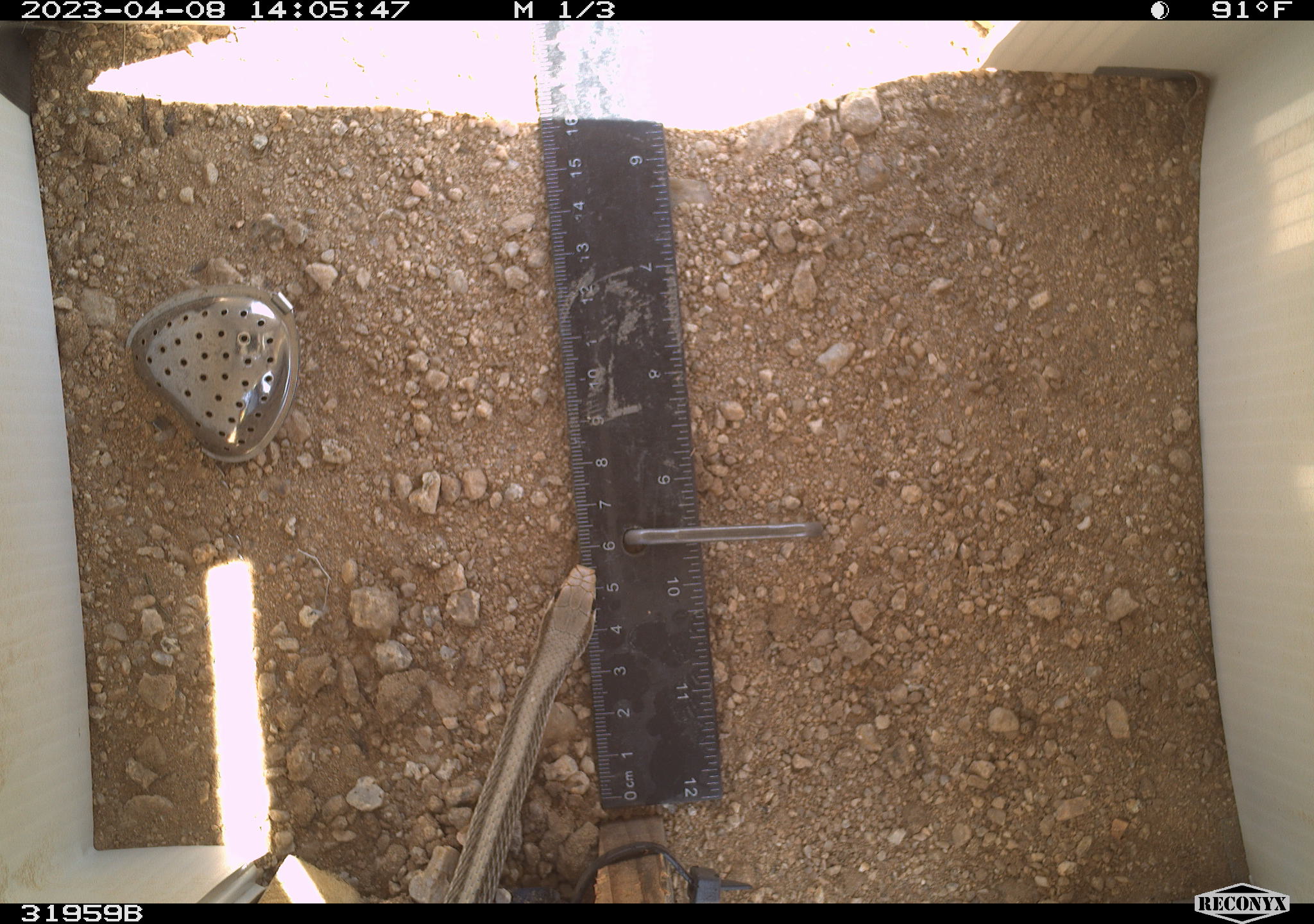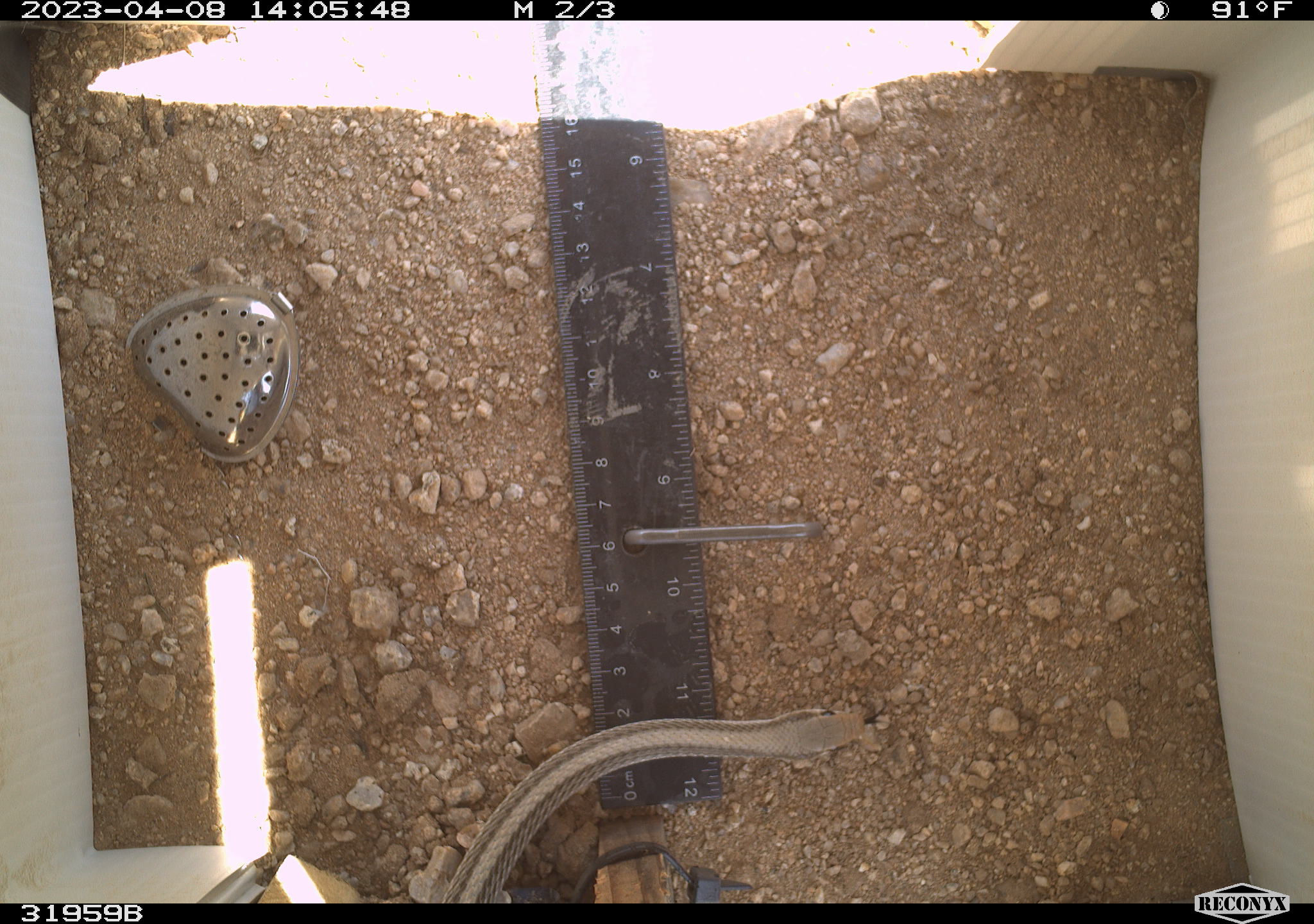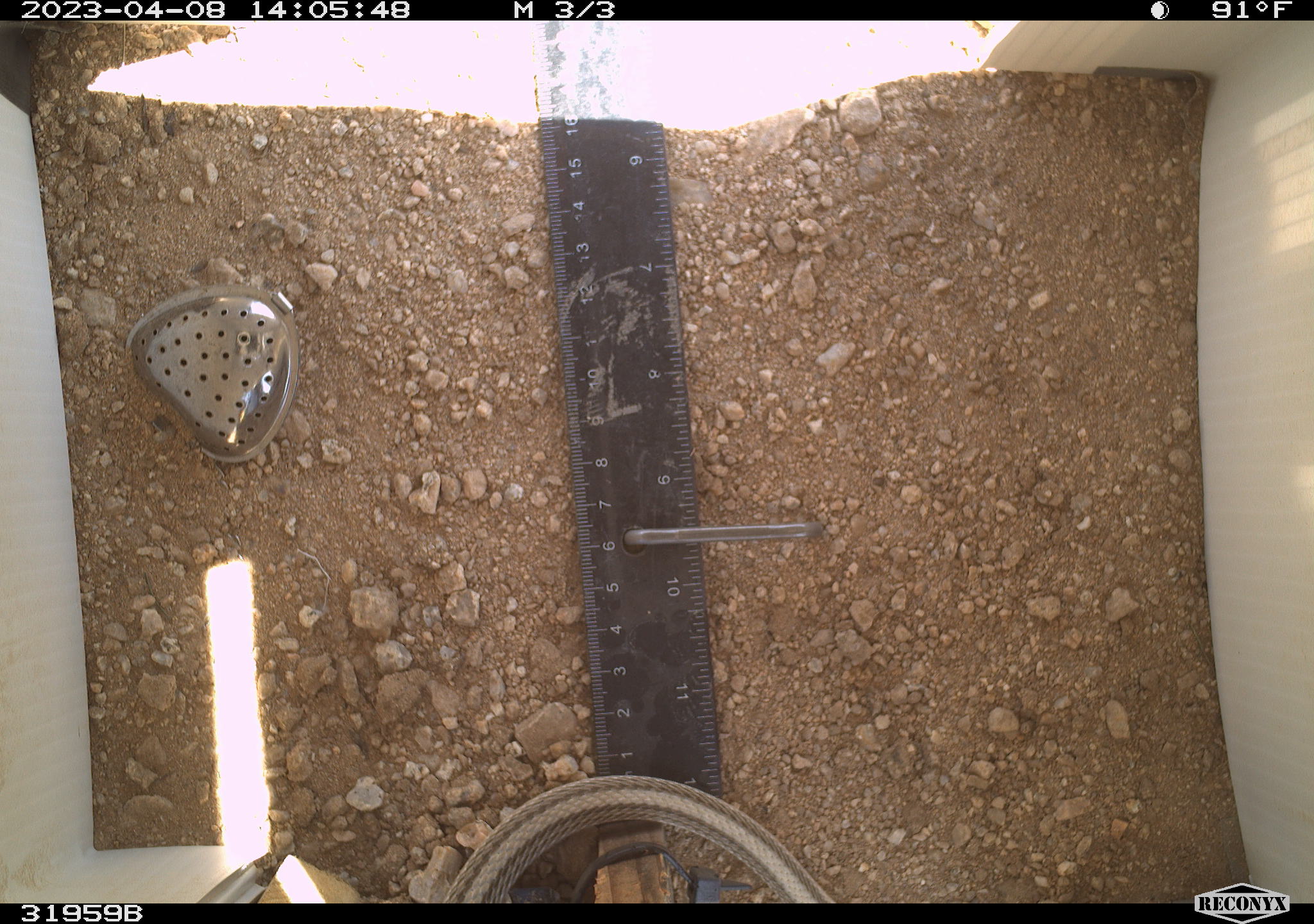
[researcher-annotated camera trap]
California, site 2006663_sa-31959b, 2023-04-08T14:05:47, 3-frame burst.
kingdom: Animalia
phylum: Chordata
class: Reptilia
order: Squamata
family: Colubridae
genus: Salvadora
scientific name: Salvadora hexalepis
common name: western patch-nosed snake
Western patch-nosed snake (Salvadora hexalepis).